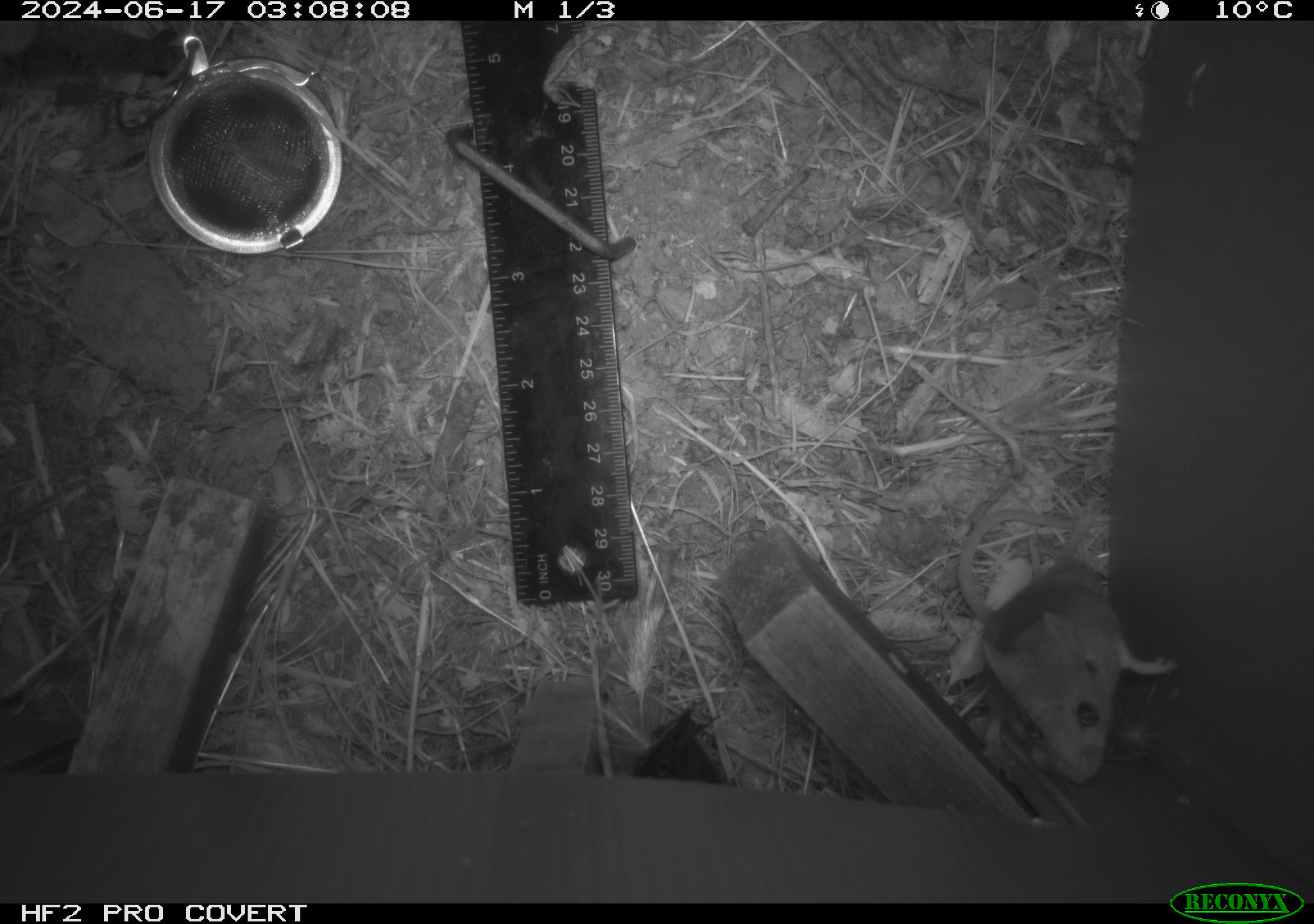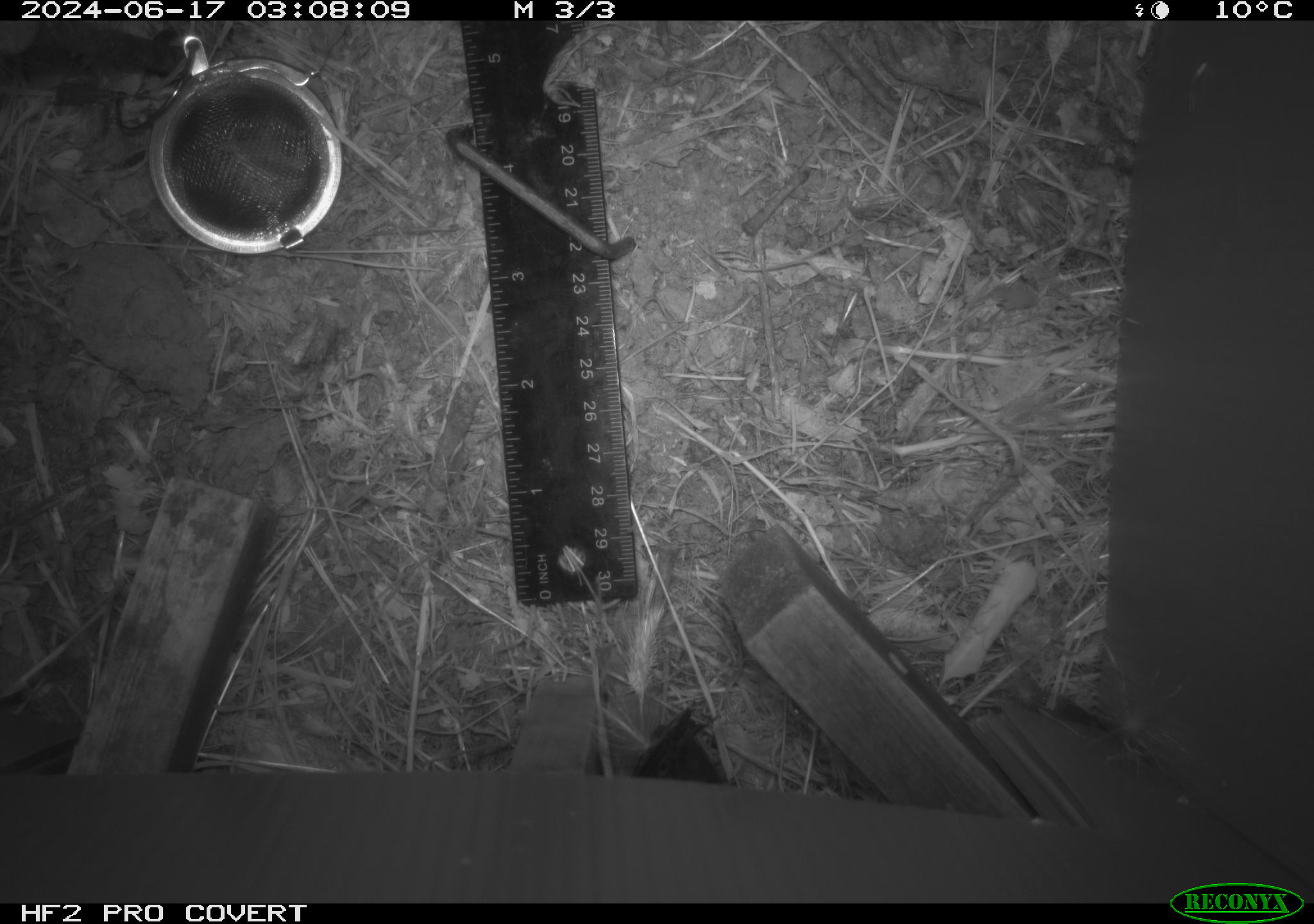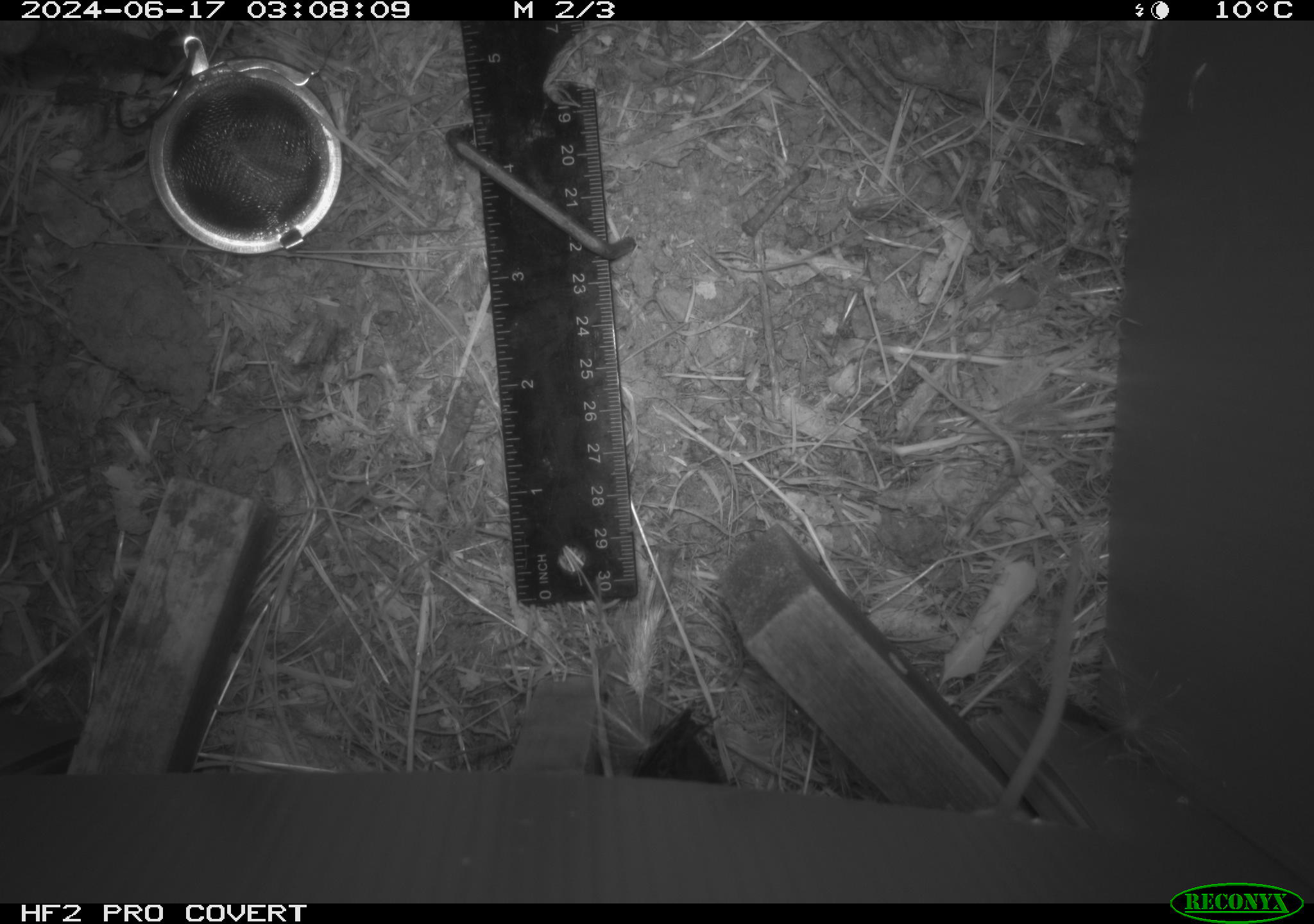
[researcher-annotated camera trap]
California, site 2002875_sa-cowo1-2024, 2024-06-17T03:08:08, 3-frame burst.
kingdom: Animalia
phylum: Chordata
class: Mammalia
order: Rodentia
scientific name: Rodentia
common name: rodent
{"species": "rodent (Rodentia)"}